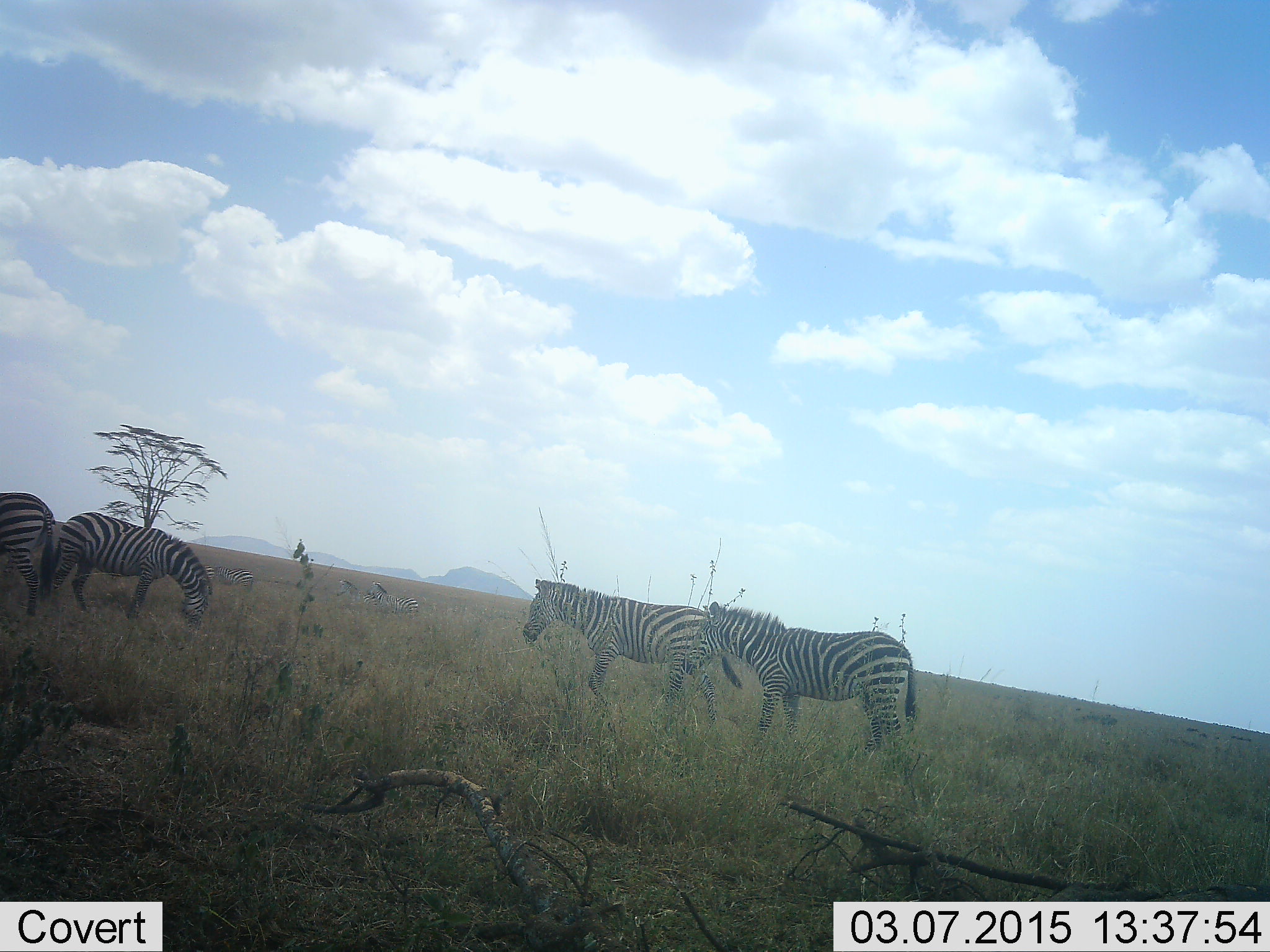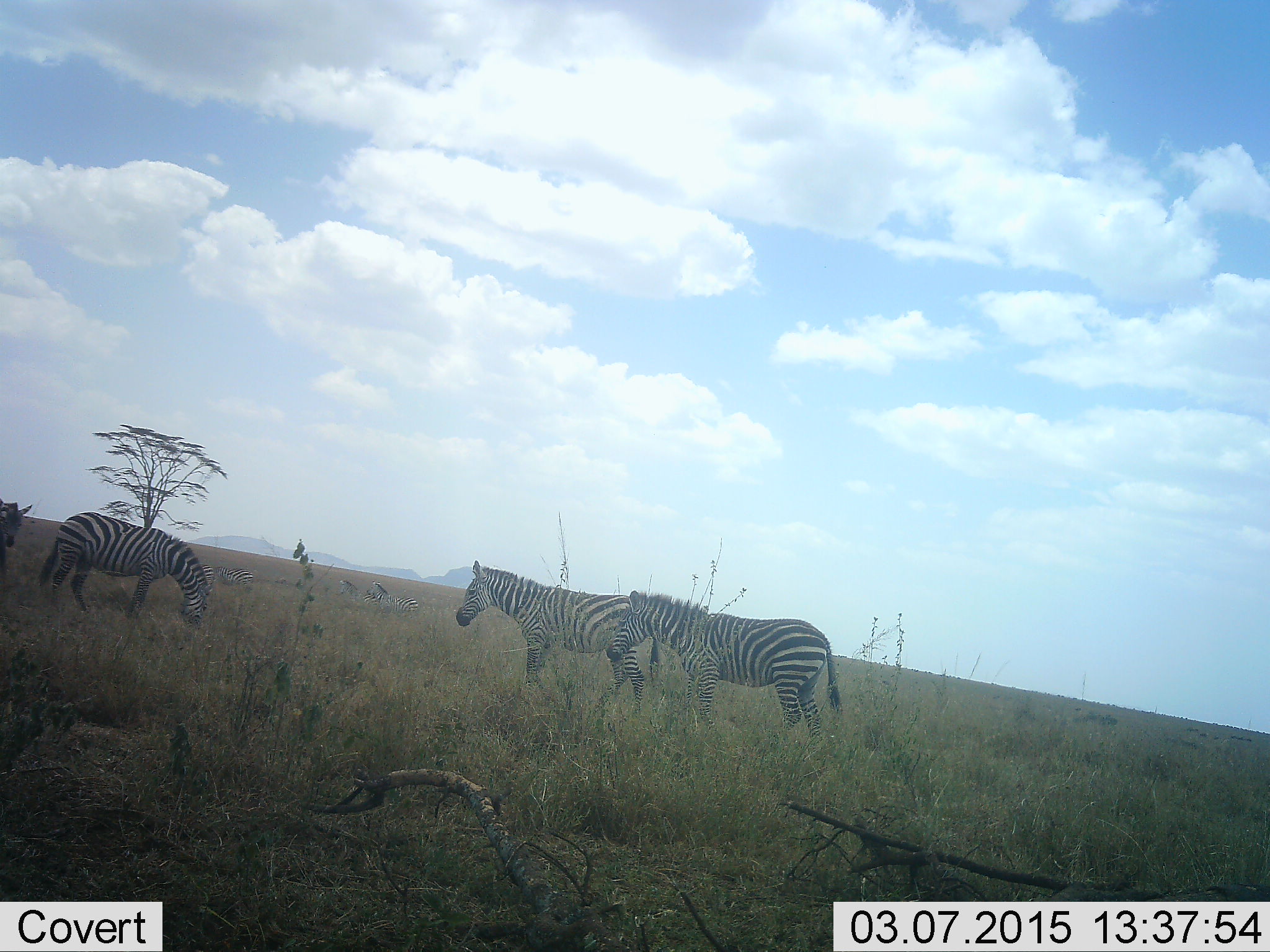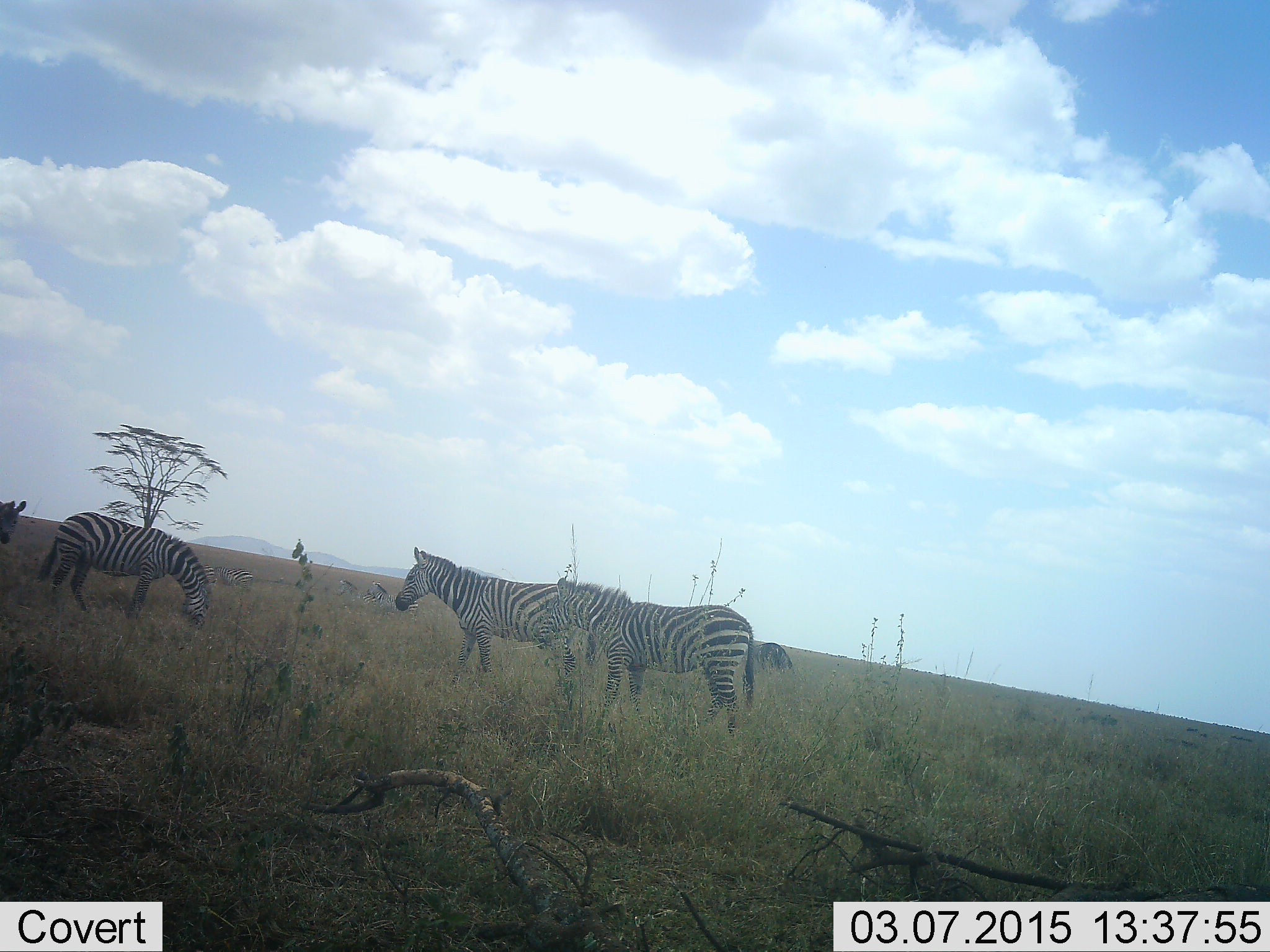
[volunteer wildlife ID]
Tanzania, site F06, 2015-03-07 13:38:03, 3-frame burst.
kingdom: Animalia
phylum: Chordata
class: Mammalia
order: Perissodactyla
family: Equidae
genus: Equus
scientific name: Equus quagga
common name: plains zebra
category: zebra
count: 4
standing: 30%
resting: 0%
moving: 80%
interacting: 0%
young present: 0%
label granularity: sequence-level